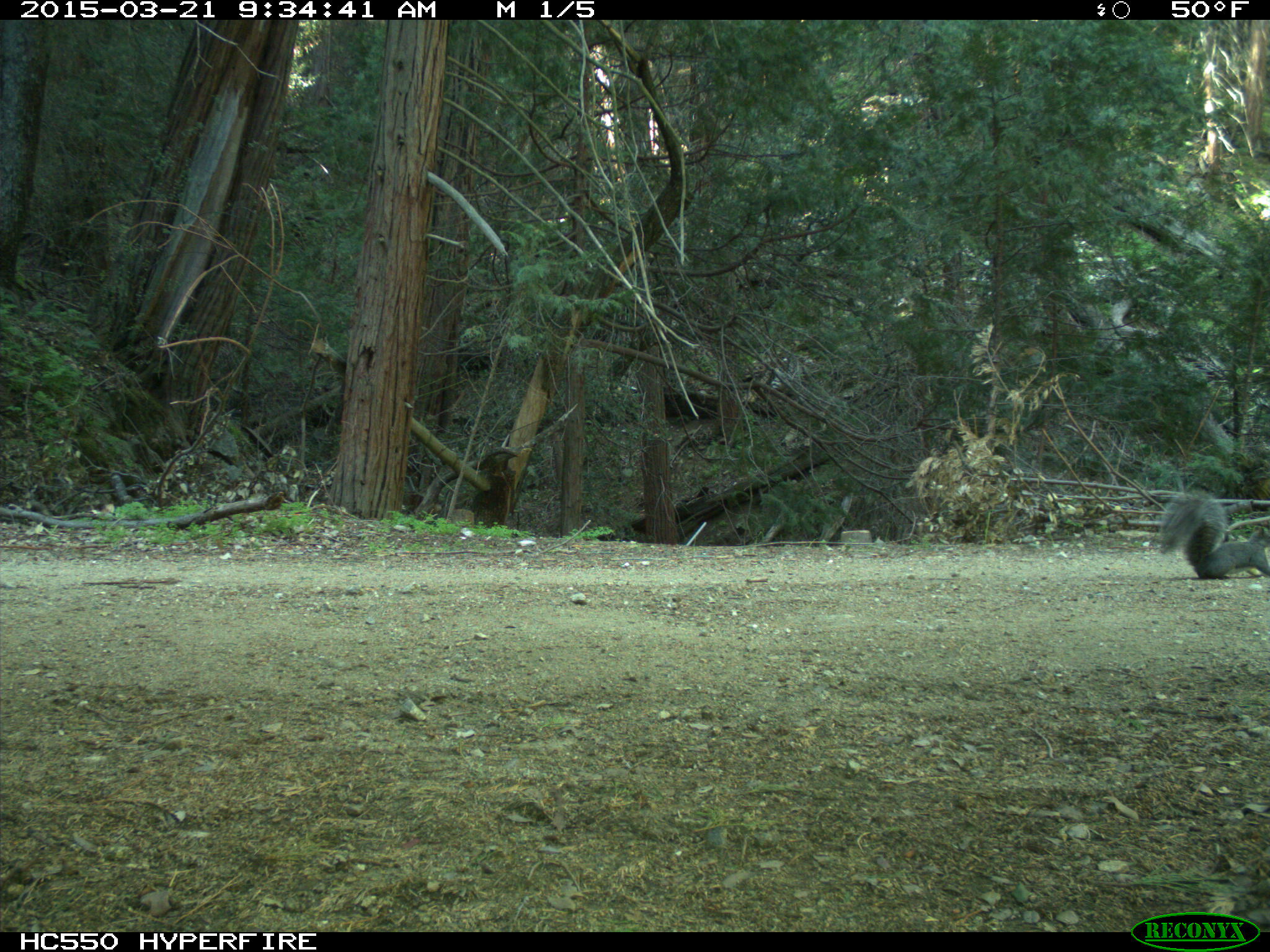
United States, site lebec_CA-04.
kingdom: Animalia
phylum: Chordata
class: Mammalia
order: Rodentia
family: Sciuridae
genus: Sciurus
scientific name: Sciurus carolinensis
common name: eastern gray squirrel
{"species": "Sciurus carolinensis (eastern gray squirrel)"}